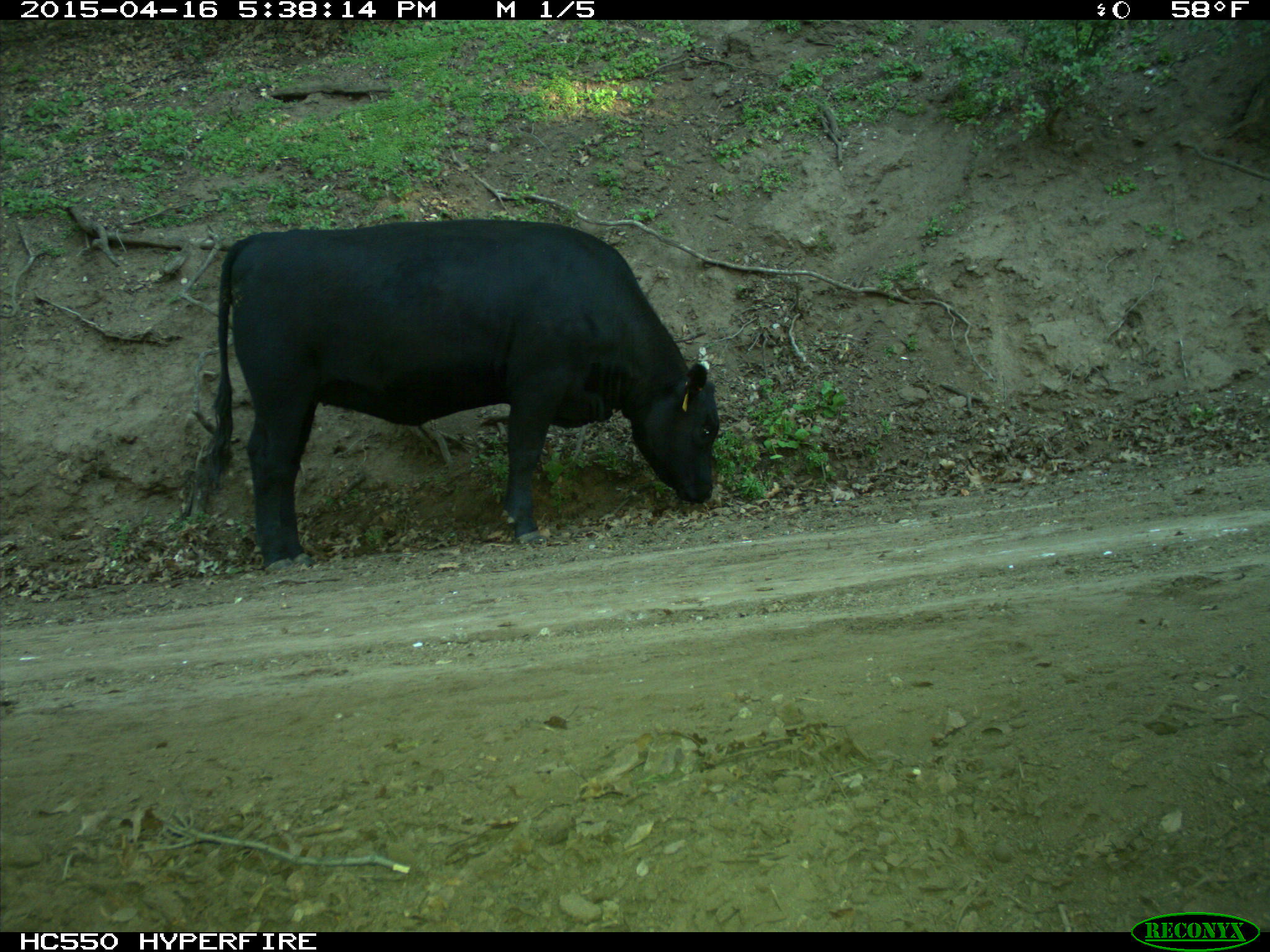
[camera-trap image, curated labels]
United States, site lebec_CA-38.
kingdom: Animalia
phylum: Chordata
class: Mammalia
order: Artiodactyla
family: Bovidae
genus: Bos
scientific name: Bos taurus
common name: domestic cow